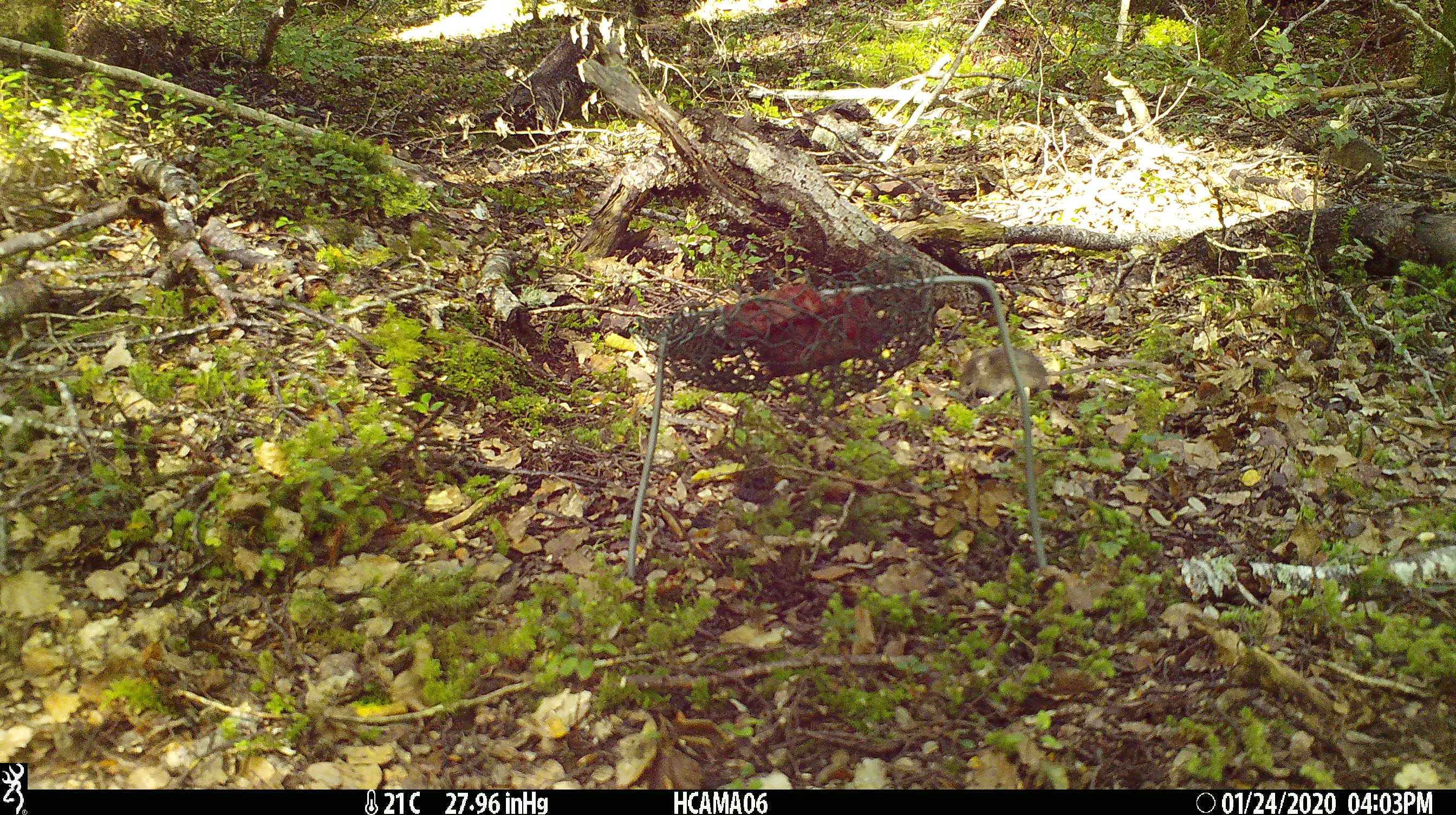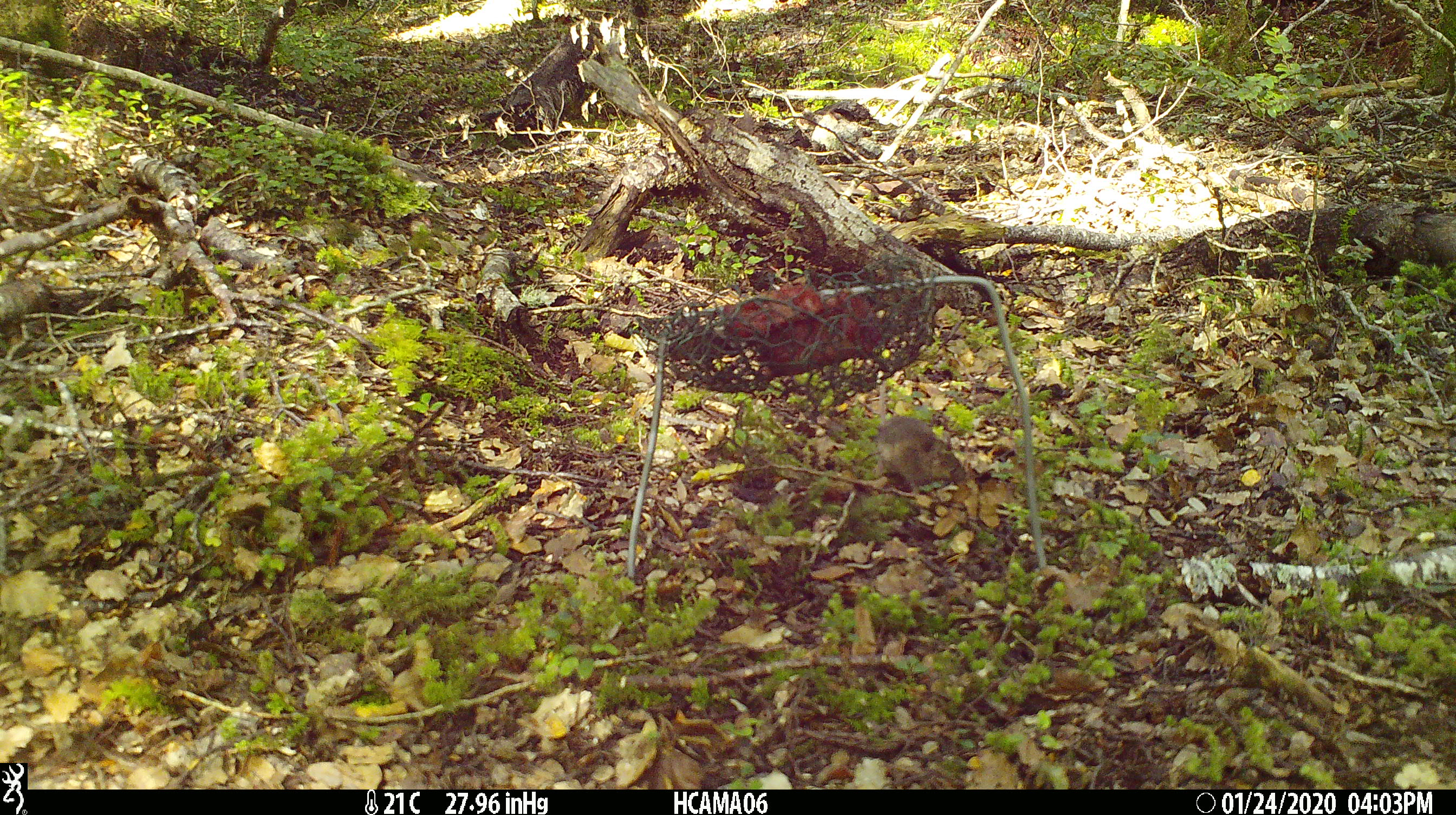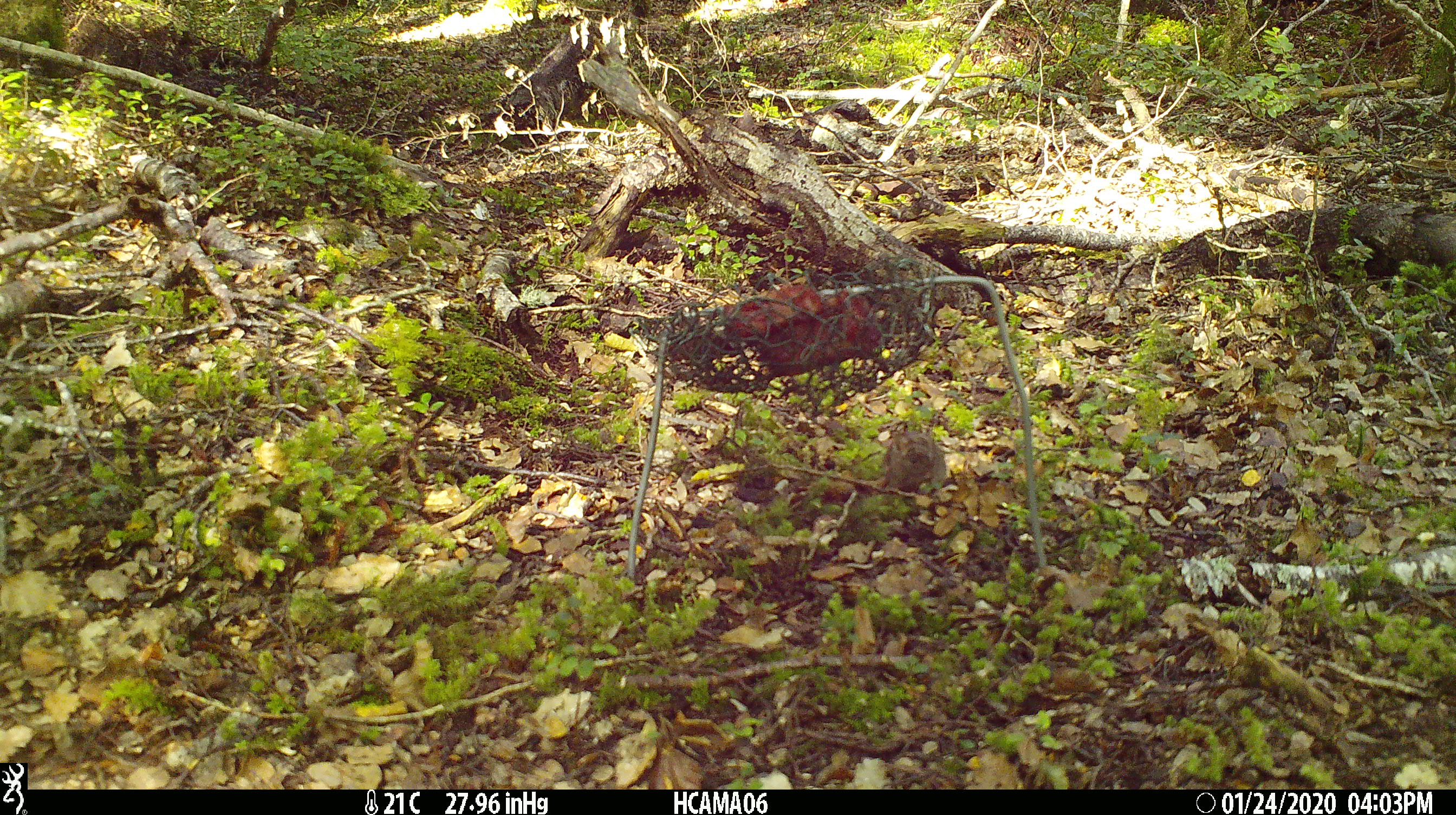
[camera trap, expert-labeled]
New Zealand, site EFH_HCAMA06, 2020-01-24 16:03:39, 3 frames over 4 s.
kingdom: Animalia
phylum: Chordata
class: Mammalia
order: Rodentia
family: Muridae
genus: Mus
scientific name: Mus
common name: mouse